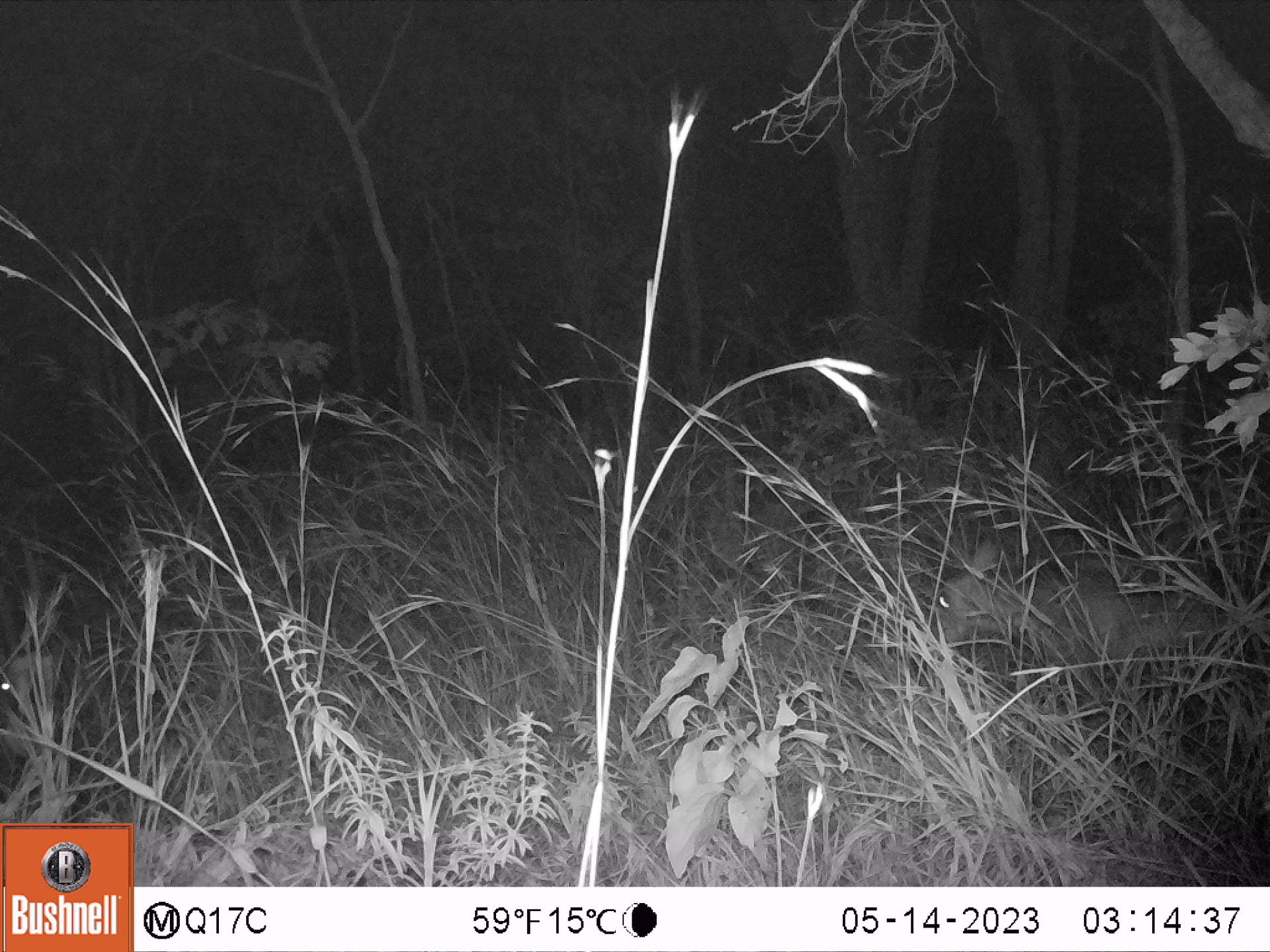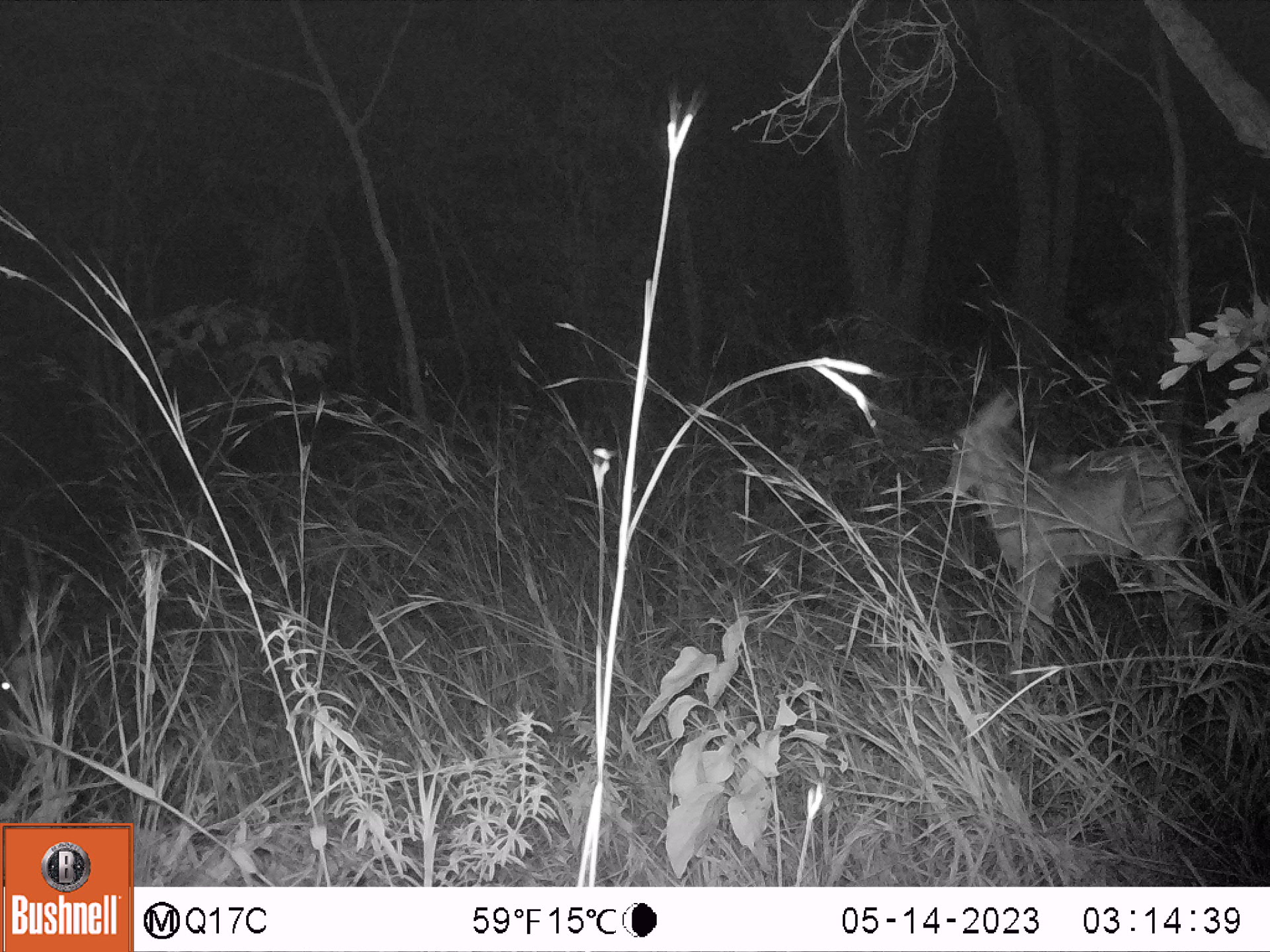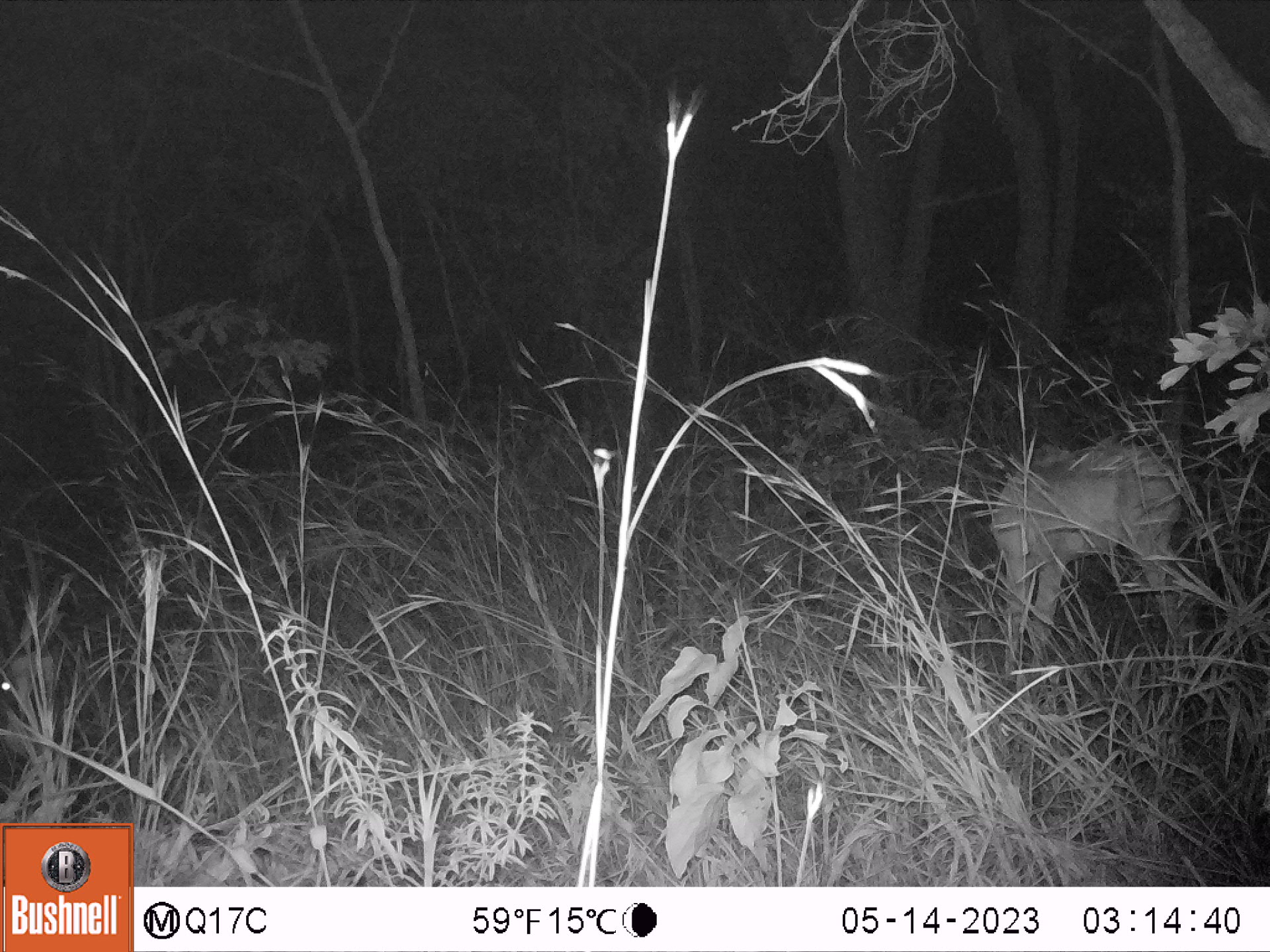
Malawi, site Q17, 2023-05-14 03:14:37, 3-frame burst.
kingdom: Animalia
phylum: Chordata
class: Mammalia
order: Artiodactyla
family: Bovidae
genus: Hippotragus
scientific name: Hippotragus niger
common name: sable antelope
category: sable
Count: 2.